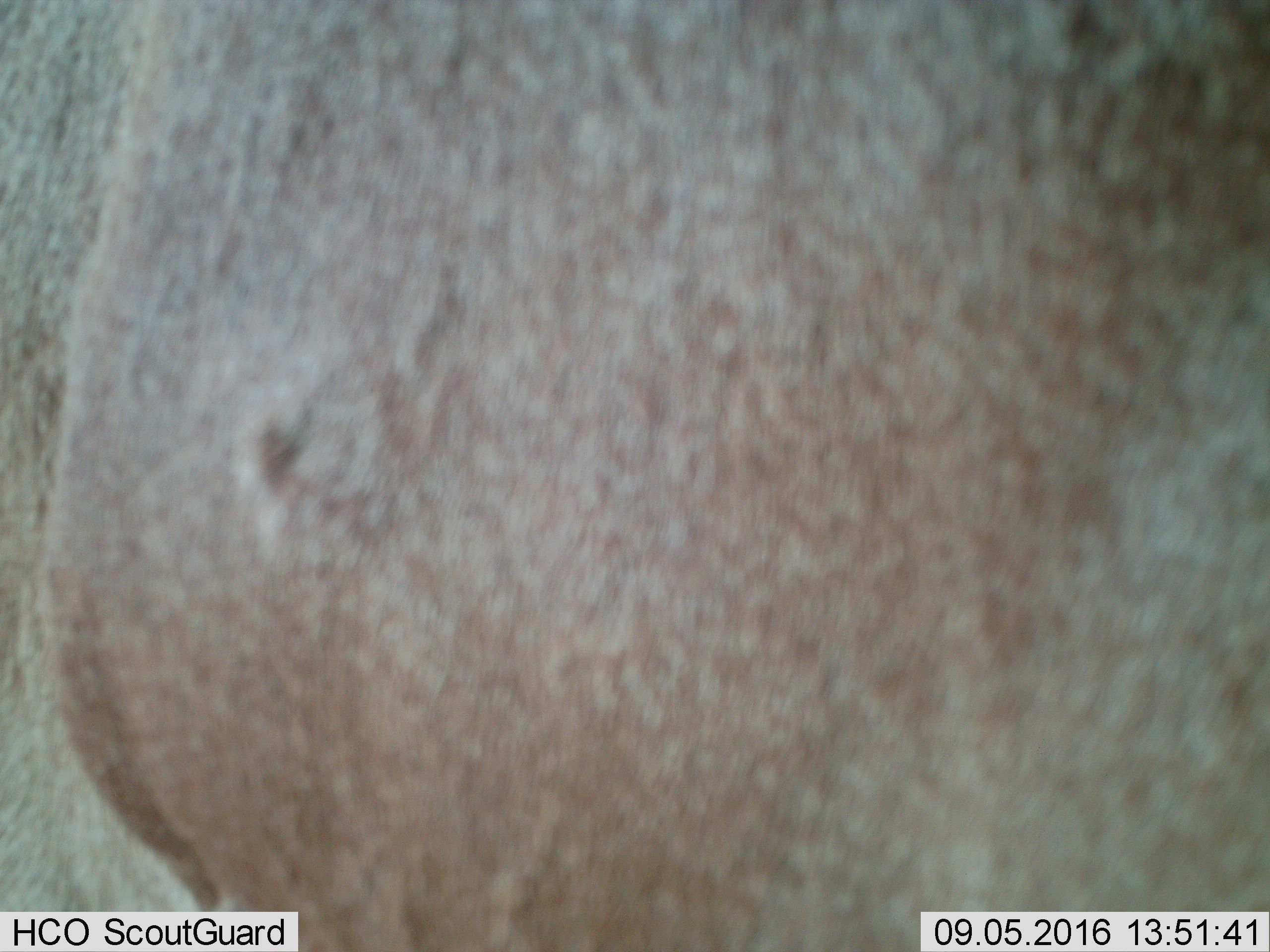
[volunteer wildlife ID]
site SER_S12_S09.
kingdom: Animalia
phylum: Chordata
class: Mammalia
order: Artiodactyla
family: Bovidae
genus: Connochaetes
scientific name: Connochaetes taurinus taurinus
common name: blue wildebeest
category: wildebeestblue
Wildebeestblue (blue wildebeest) (Connochaetes taurinus taurinus), count 1. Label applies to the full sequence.